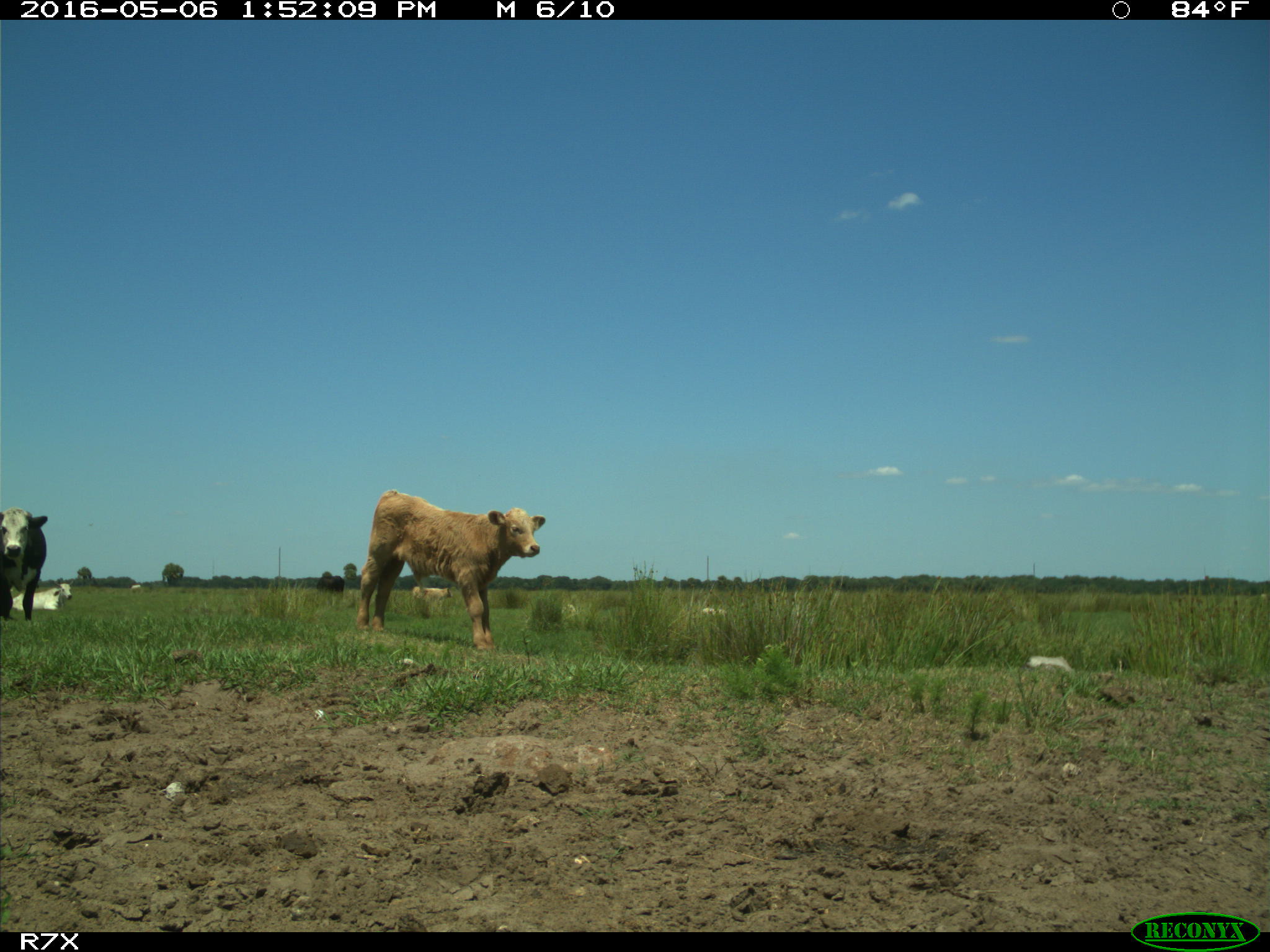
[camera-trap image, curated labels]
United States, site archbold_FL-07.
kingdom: Animalia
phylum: Chordata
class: Mammalia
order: Artiodactyla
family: Bovidae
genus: Bos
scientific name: Bos taurus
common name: domestic cow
Bos taurus (domestic cow).